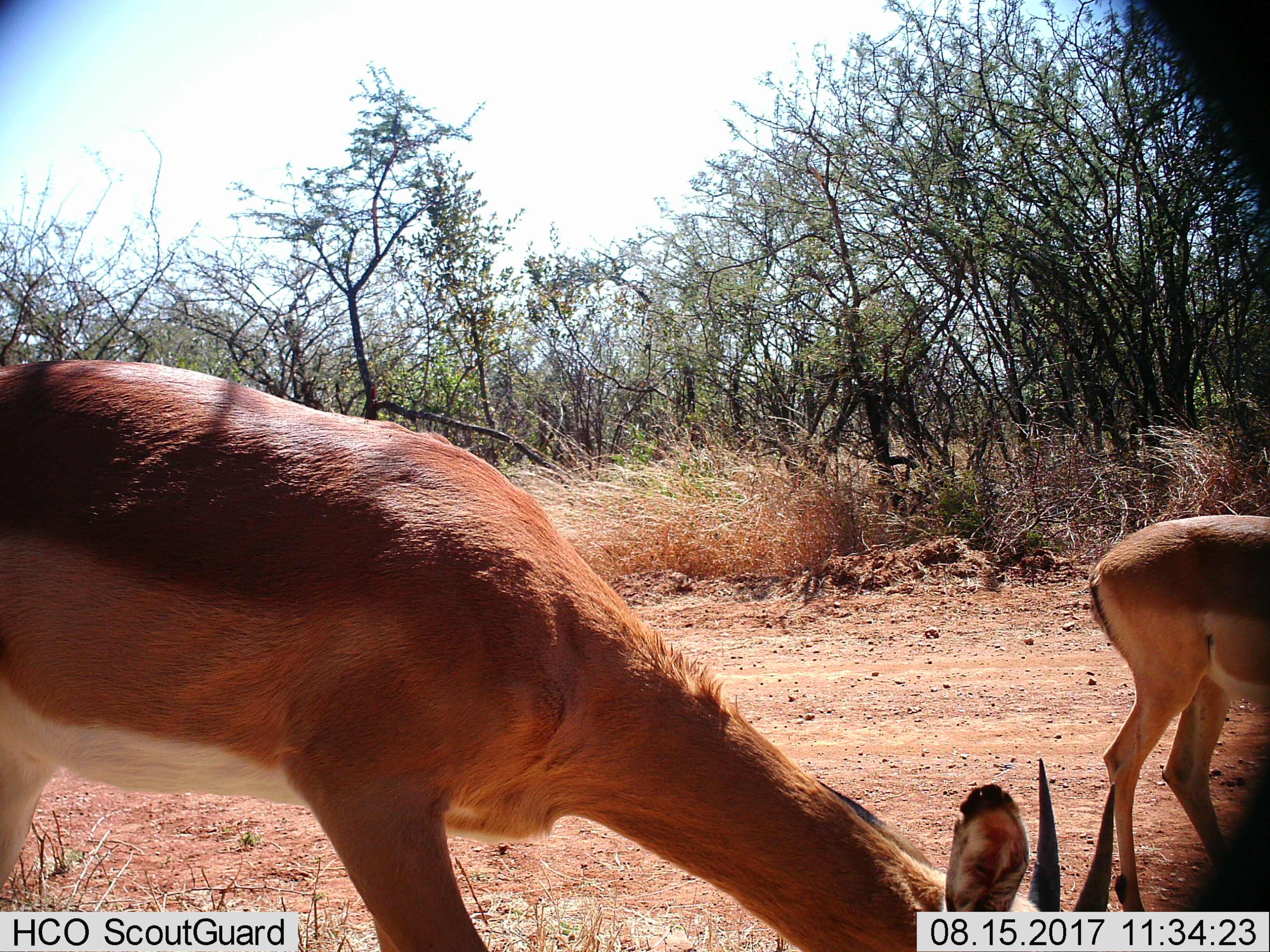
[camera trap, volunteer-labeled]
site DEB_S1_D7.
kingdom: Animalia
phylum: Chordata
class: Mammalia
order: Artiodactyla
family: Bovidae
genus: Aepyceros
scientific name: Aepyceros melampus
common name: impala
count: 2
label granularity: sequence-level